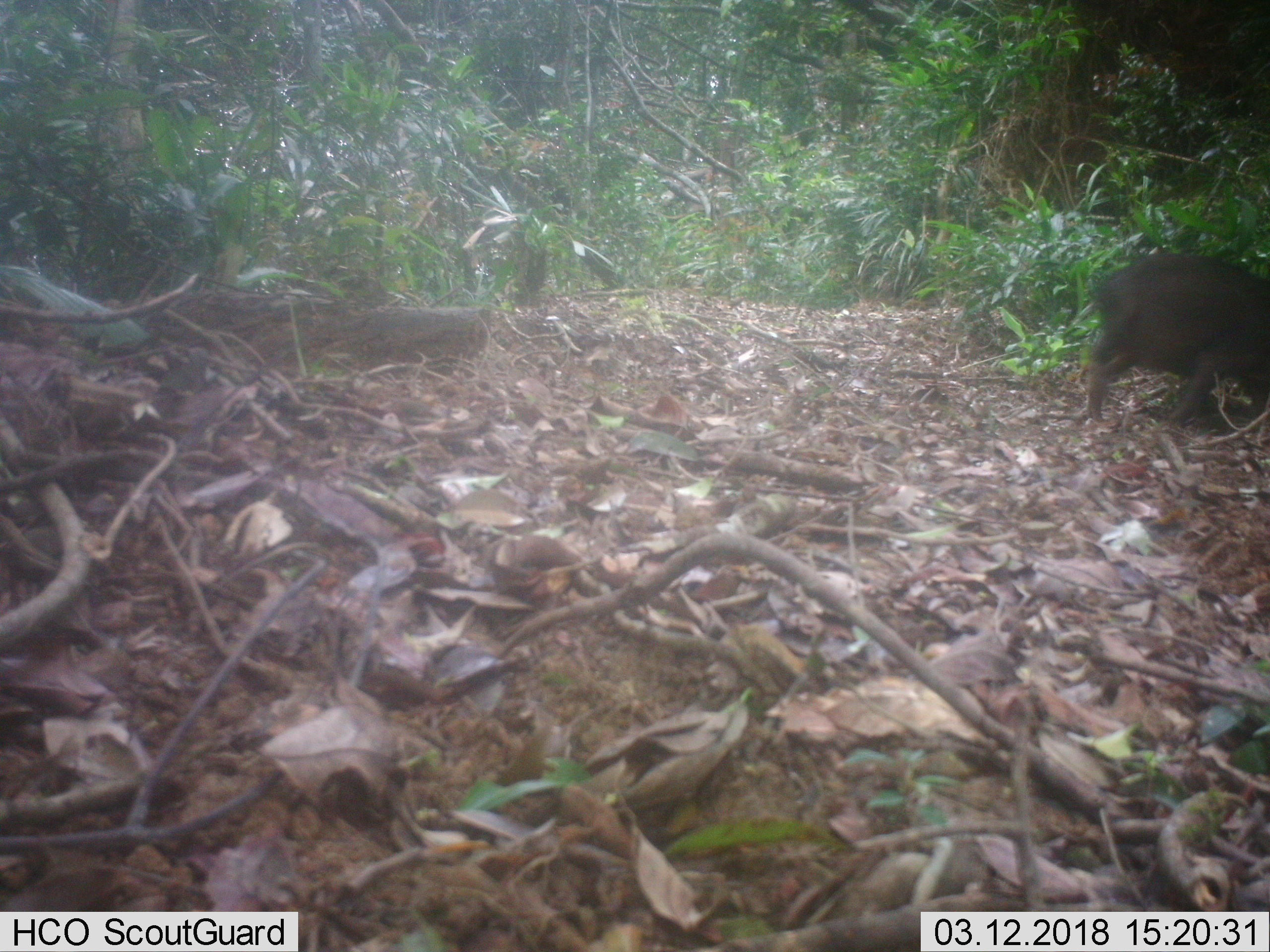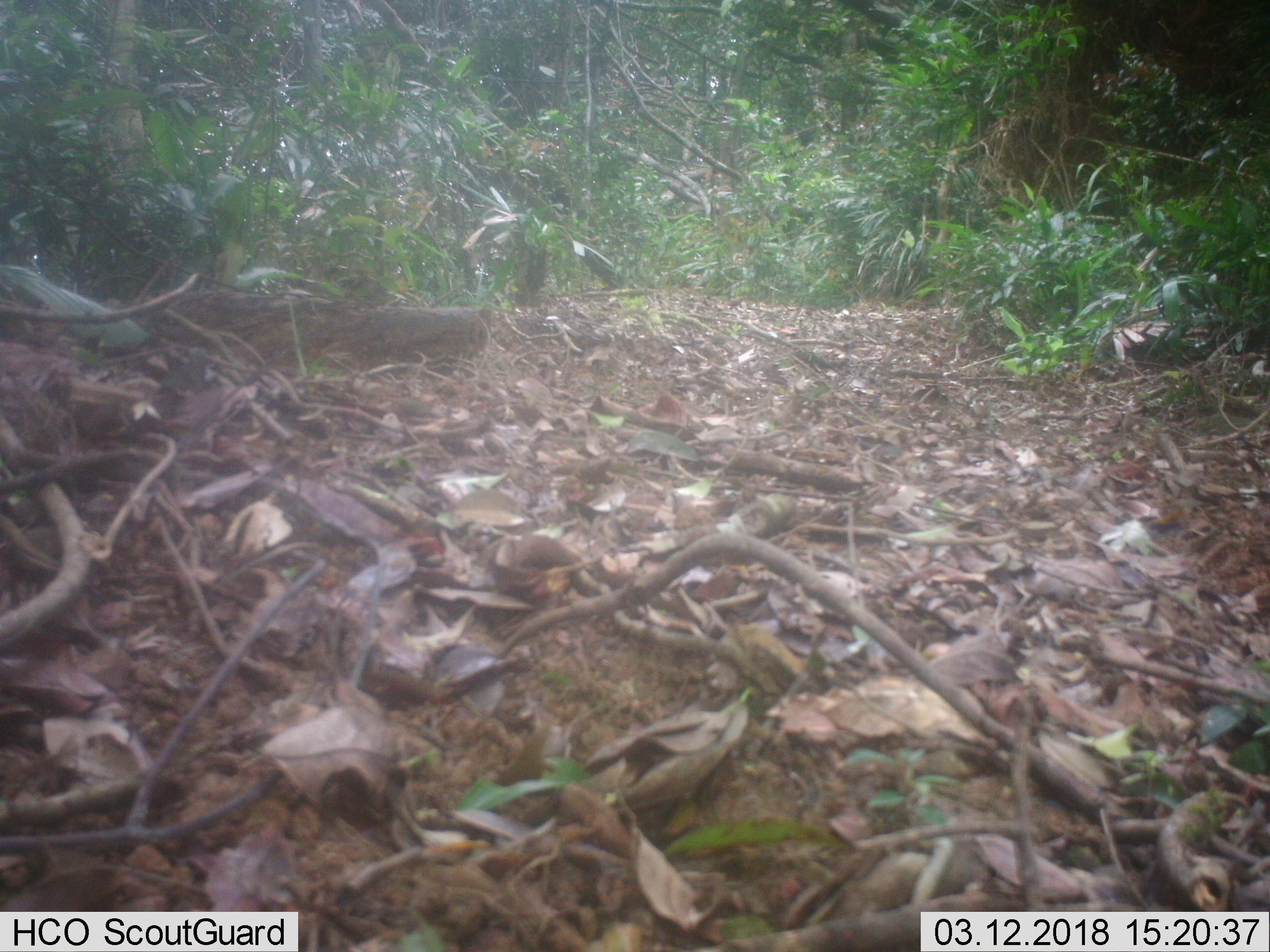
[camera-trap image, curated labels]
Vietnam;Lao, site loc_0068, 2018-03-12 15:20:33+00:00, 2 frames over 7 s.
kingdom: Animalia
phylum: Chordata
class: Mammalia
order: Artiodactyla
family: Suidae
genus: Sus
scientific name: Sus scrofa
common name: eurasian wild pig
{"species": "eurasian wild pig (Sus scrofa)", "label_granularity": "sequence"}